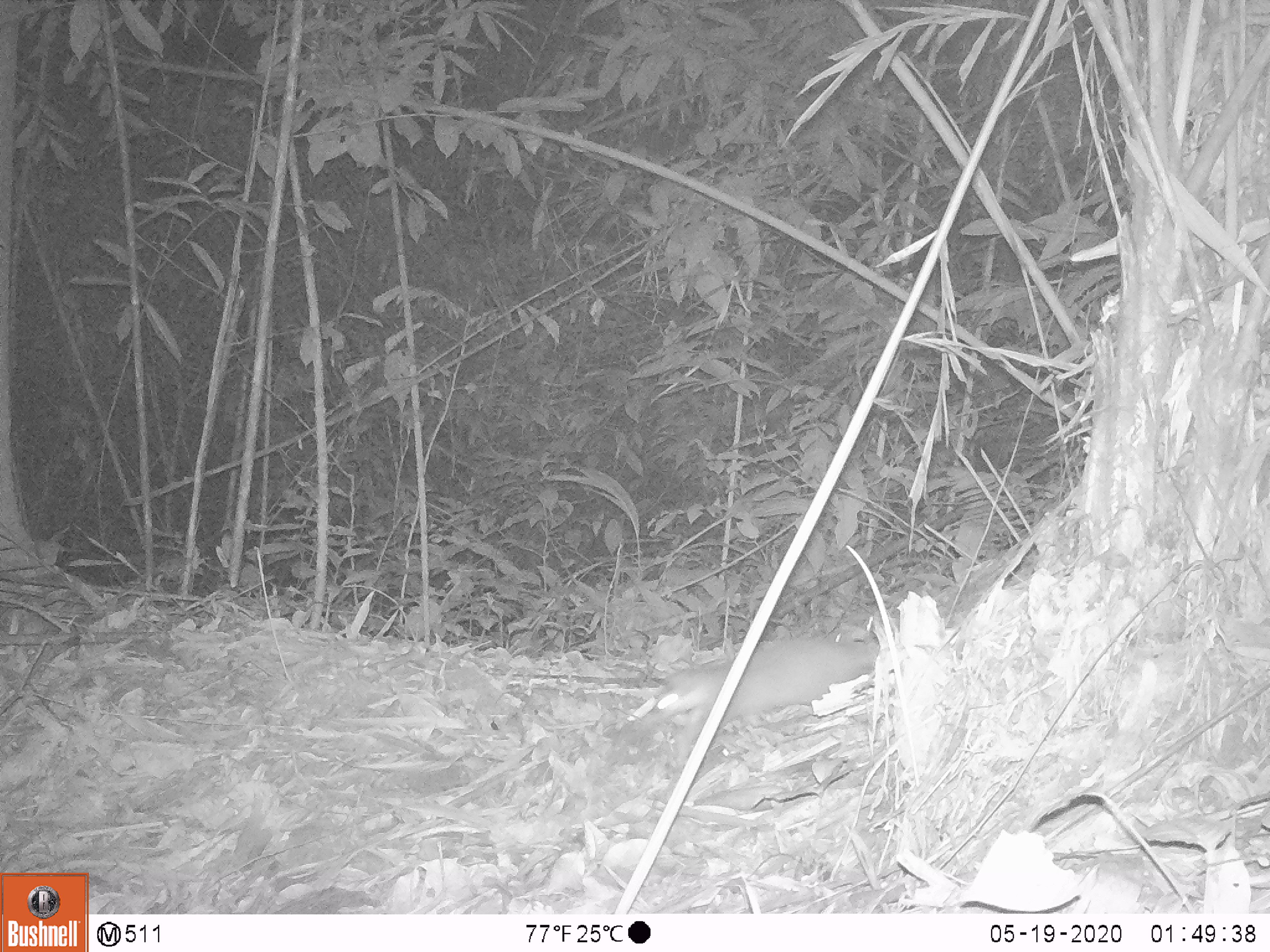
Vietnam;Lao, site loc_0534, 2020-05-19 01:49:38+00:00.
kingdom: Animalia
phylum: Chordata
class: Mammalia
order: Carnivora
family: Mustelidae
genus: Melogale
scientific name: Melogale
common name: ferret badger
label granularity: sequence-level